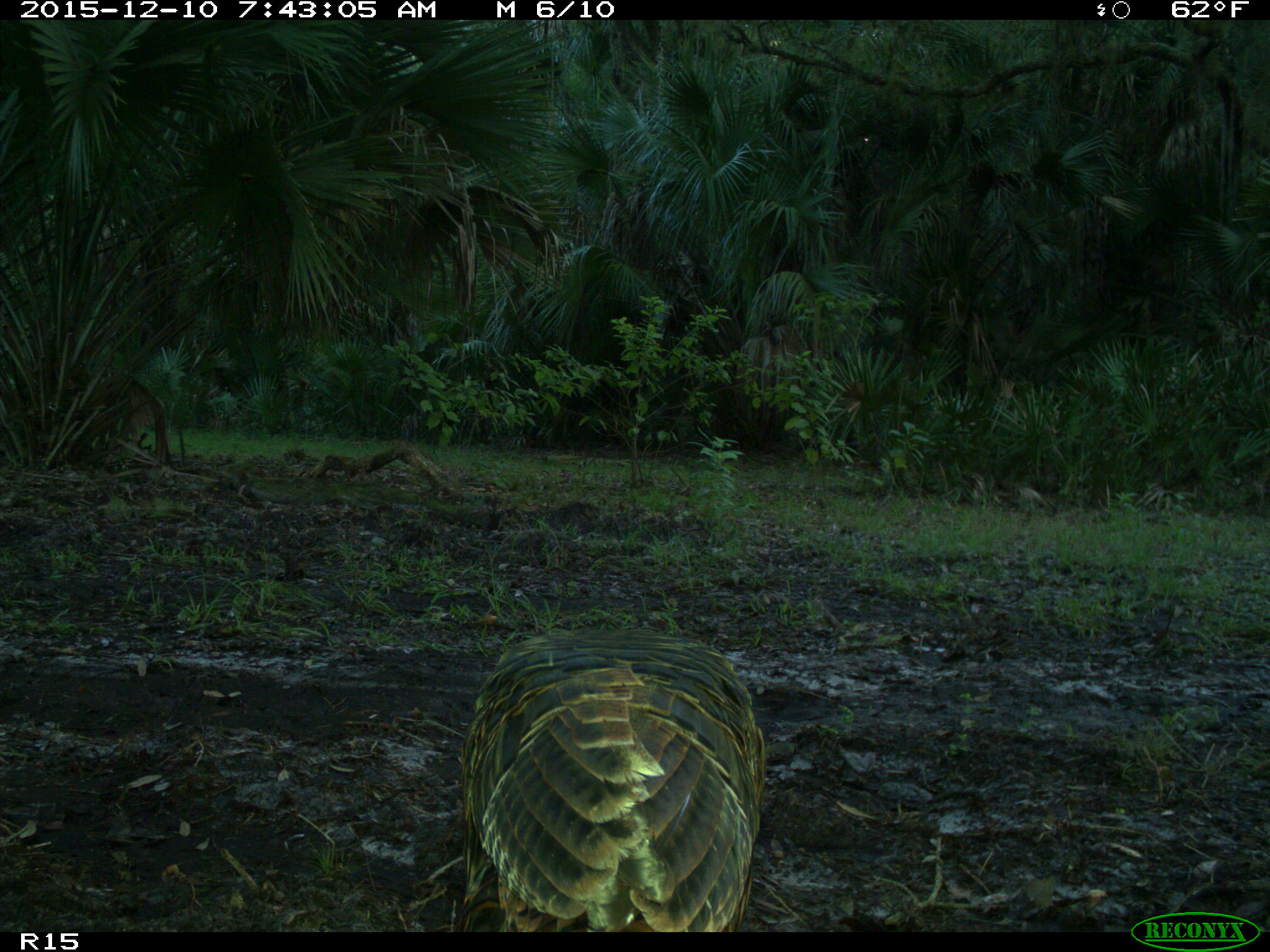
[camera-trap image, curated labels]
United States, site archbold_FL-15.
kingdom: Animalia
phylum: Chordata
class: Aves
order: Galliformes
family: Phasianidae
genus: Meleagris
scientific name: Meleagris gallopavo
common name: wild turkey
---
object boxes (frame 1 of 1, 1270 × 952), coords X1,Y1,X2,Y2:
animal: 458,625,764,930